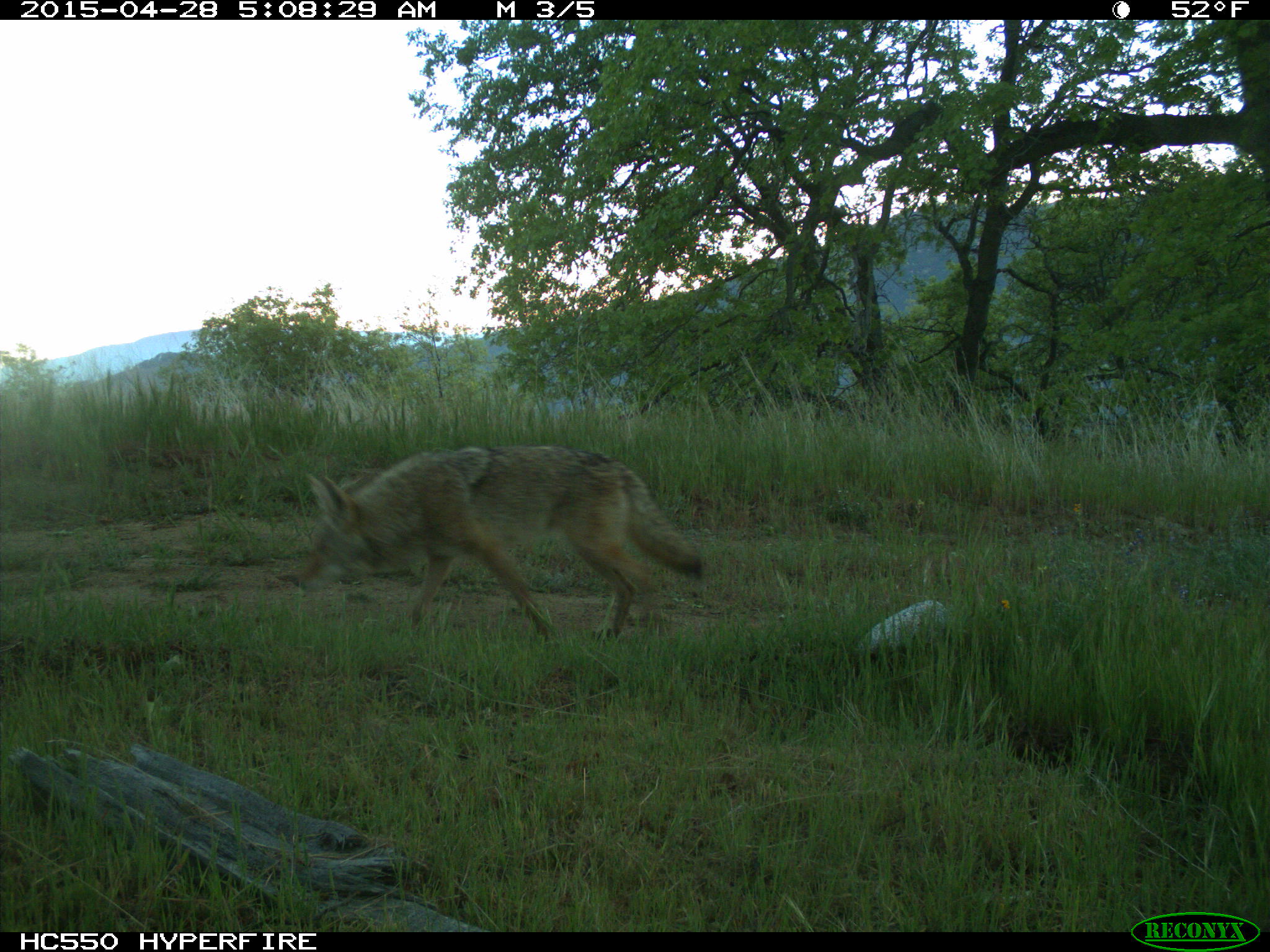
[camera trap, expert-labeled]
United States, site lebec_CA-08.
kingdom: Animalia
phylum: Chordata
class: Mammalia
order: Carnivora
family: Canidae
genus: Canis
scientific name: Canis latrans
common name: coyote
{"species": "Canis latrans (coyote)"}